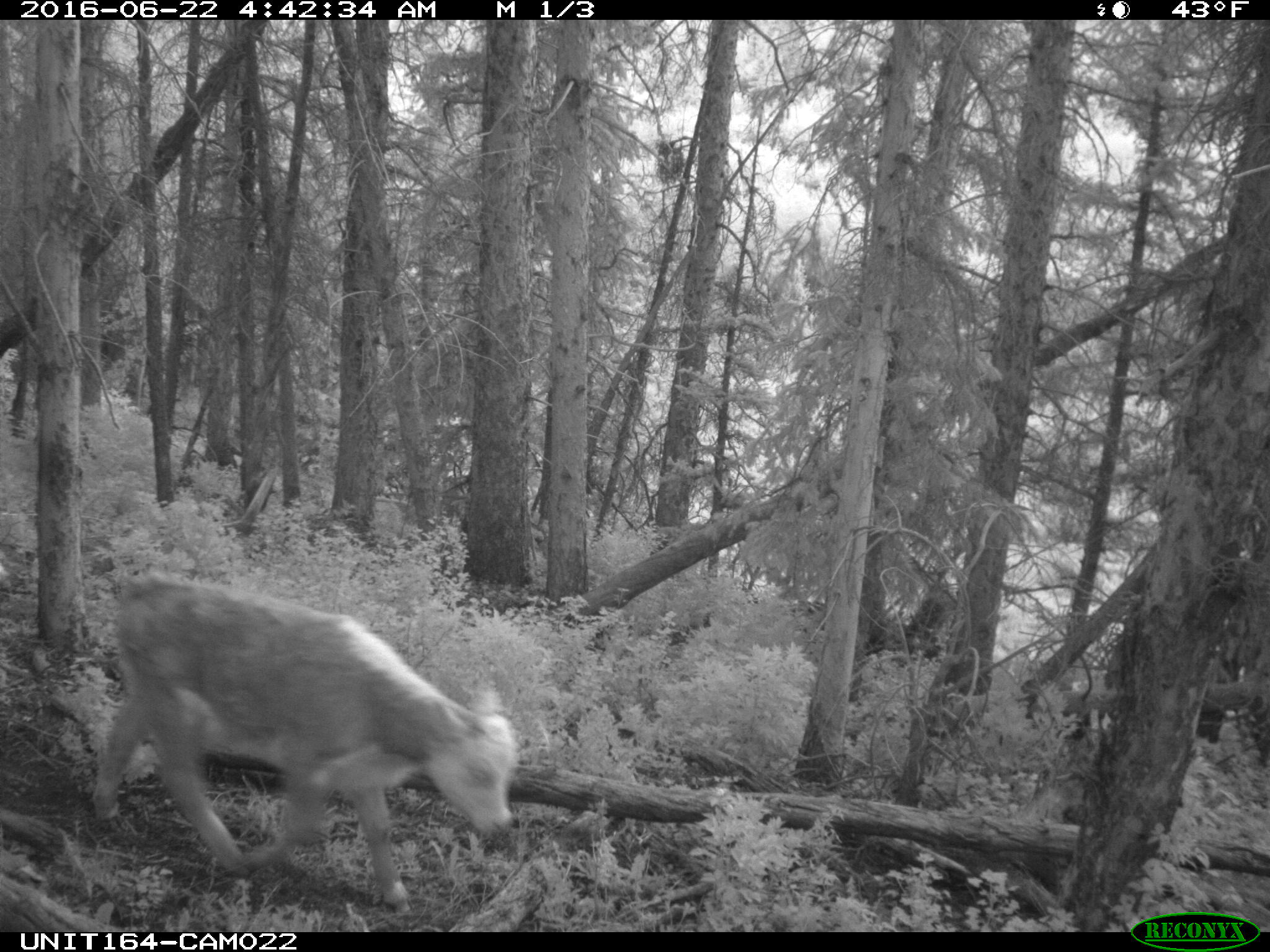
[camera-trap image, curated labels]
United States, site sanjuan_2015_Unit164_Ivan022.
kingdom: Animalia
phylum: Chordata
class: Mammalia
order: Artiodactyla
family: Bovidae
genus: Bos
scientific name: Bos taurus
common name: domestic cow